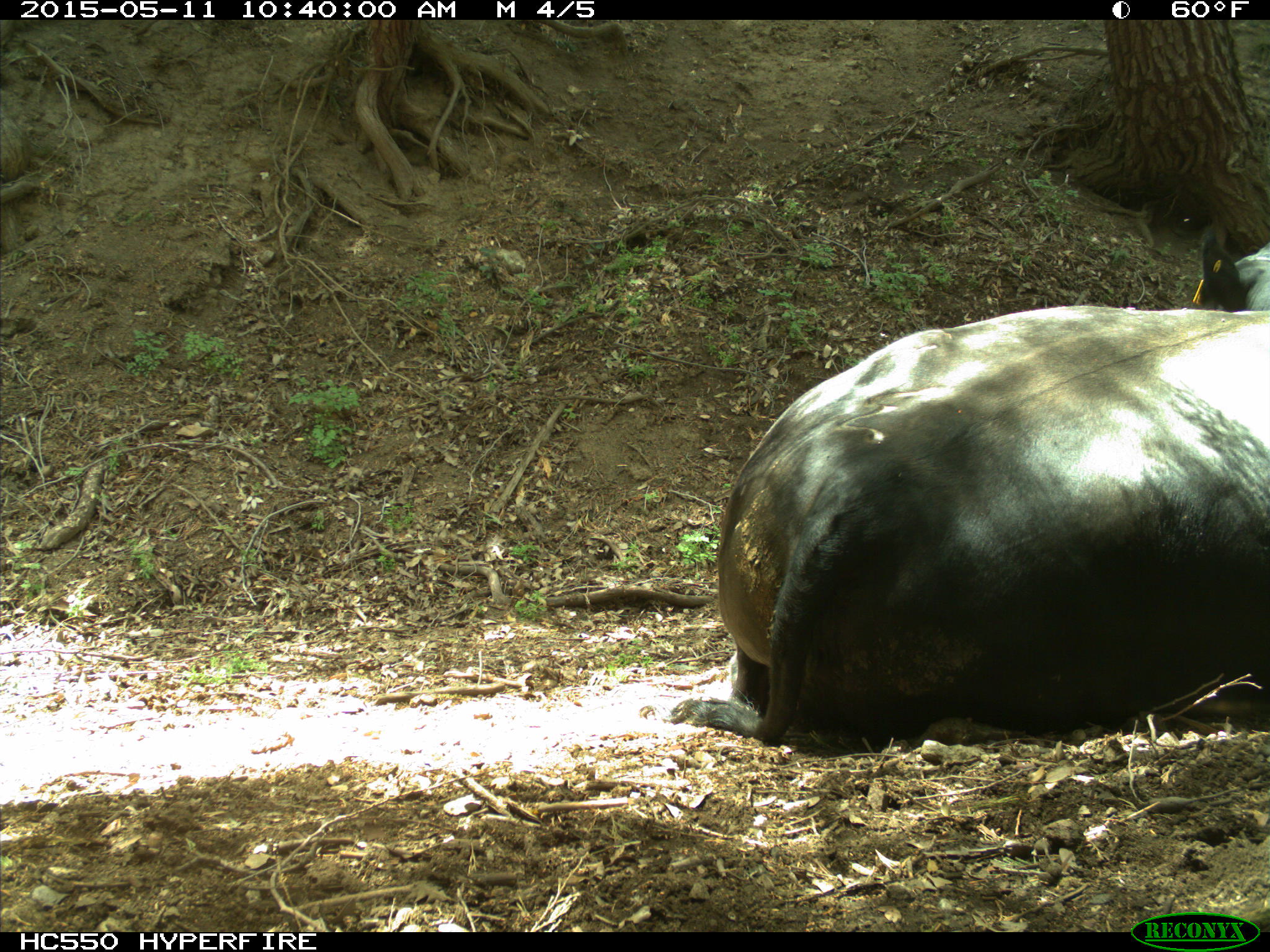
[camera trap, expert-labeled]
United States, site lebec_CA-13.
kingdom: Animalia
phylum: Chordata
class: Mammalia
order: Artiodactyla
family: Bovidae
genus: Bos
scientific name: Bos taurus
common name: domestic cow